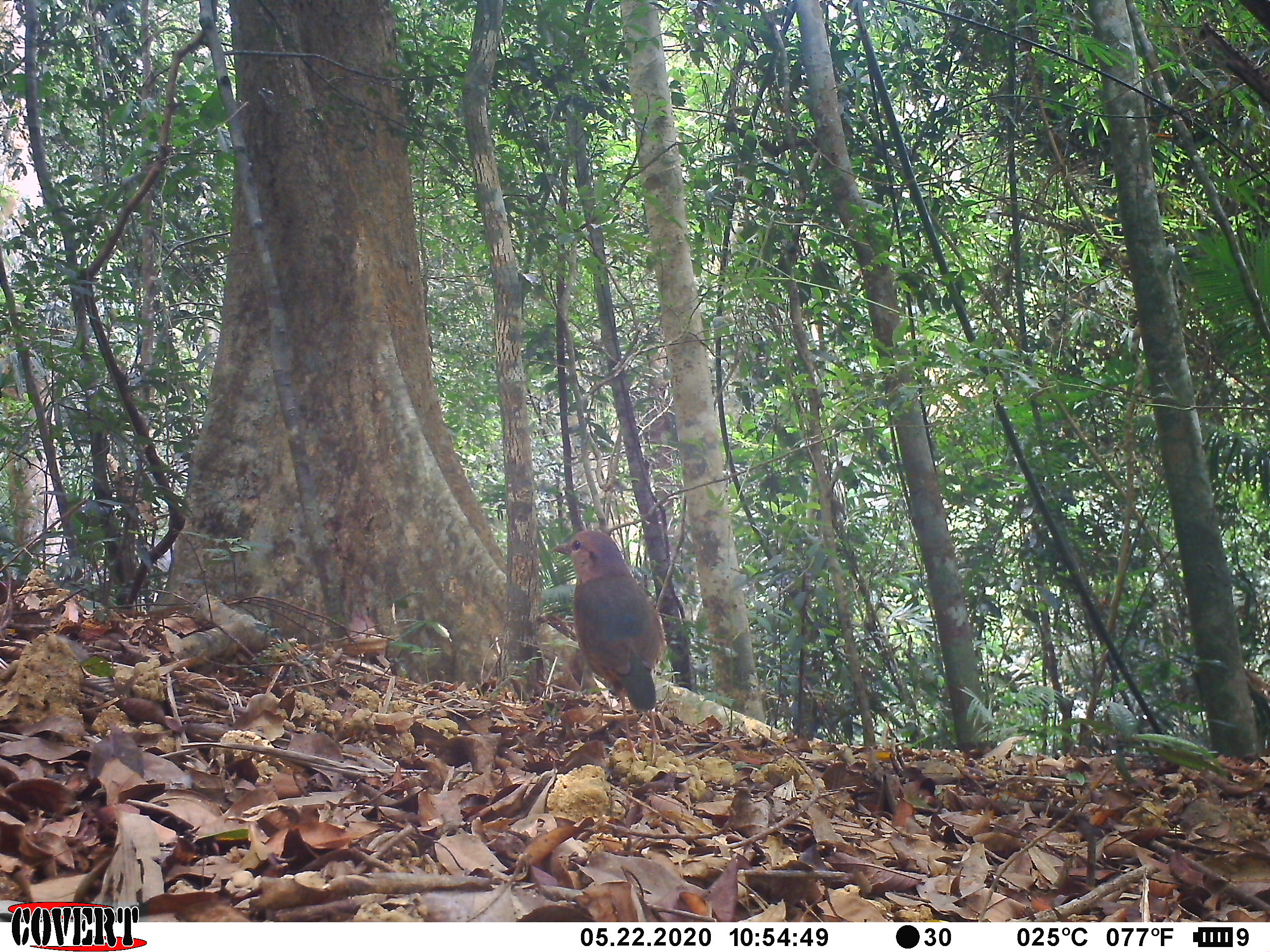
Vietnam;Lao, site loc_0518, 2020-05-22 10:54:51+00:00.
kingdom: Animalia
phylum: Chordata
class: Aves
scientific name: Aves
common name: bird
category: unidentified bird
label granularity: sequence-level